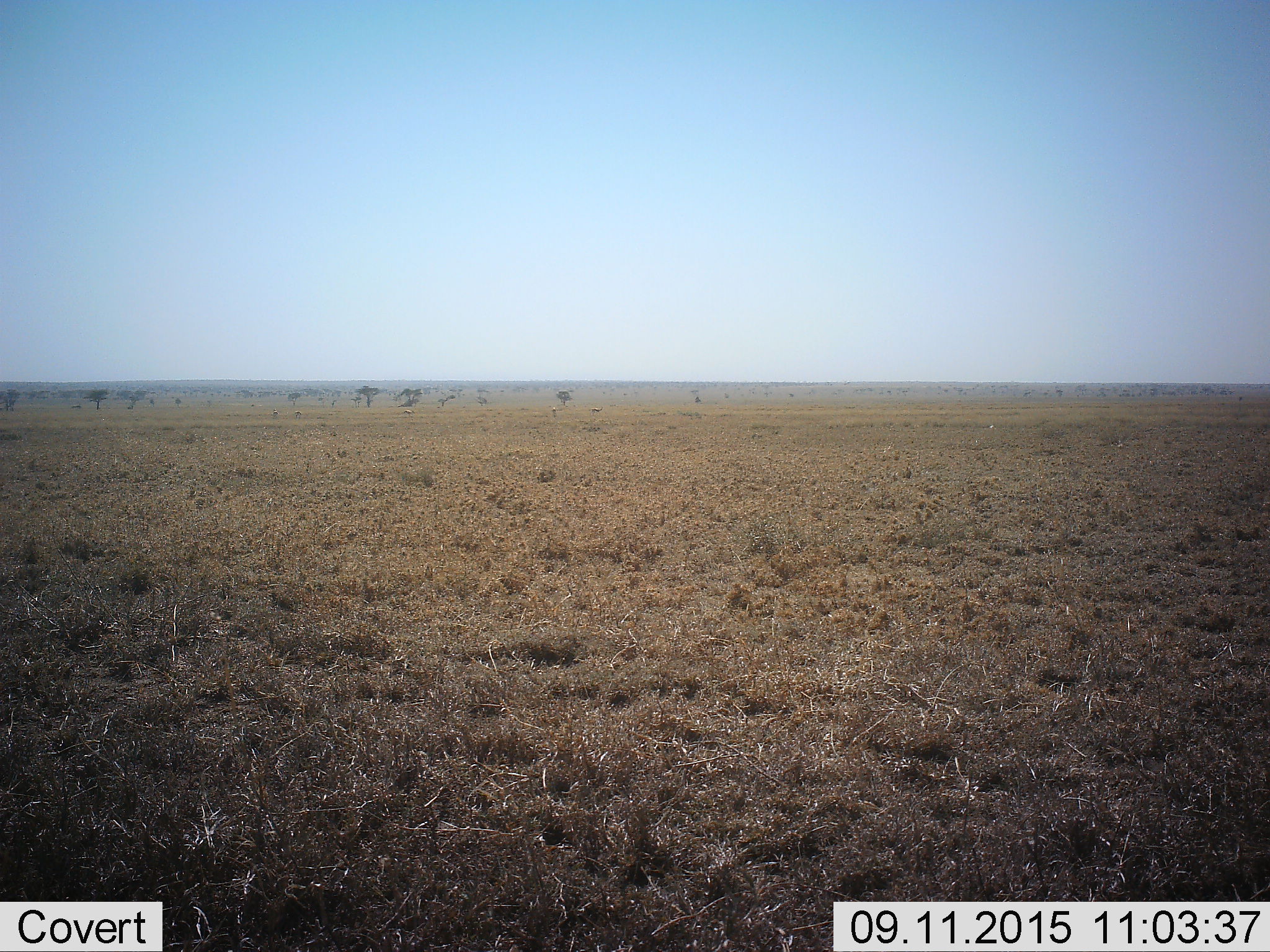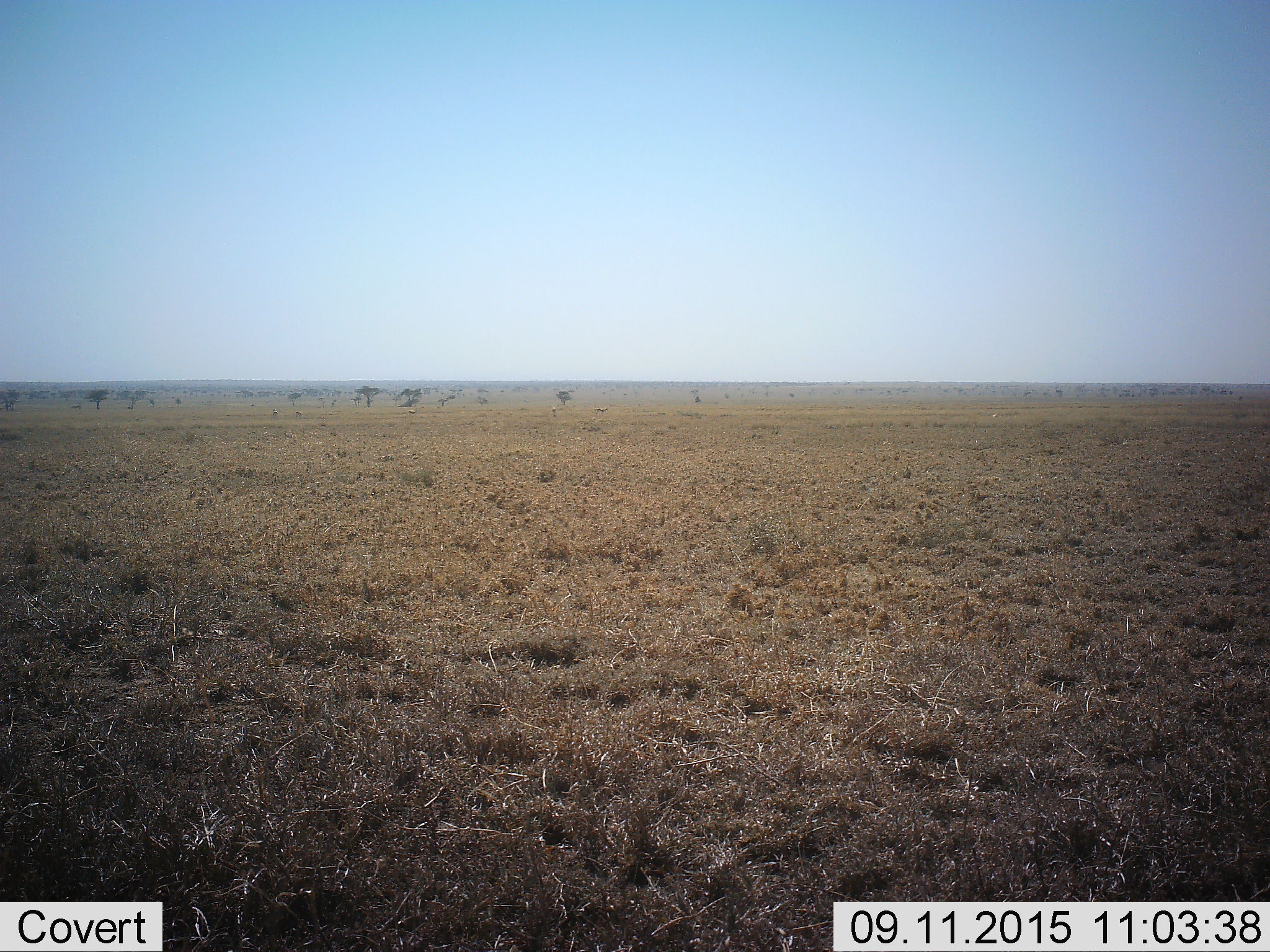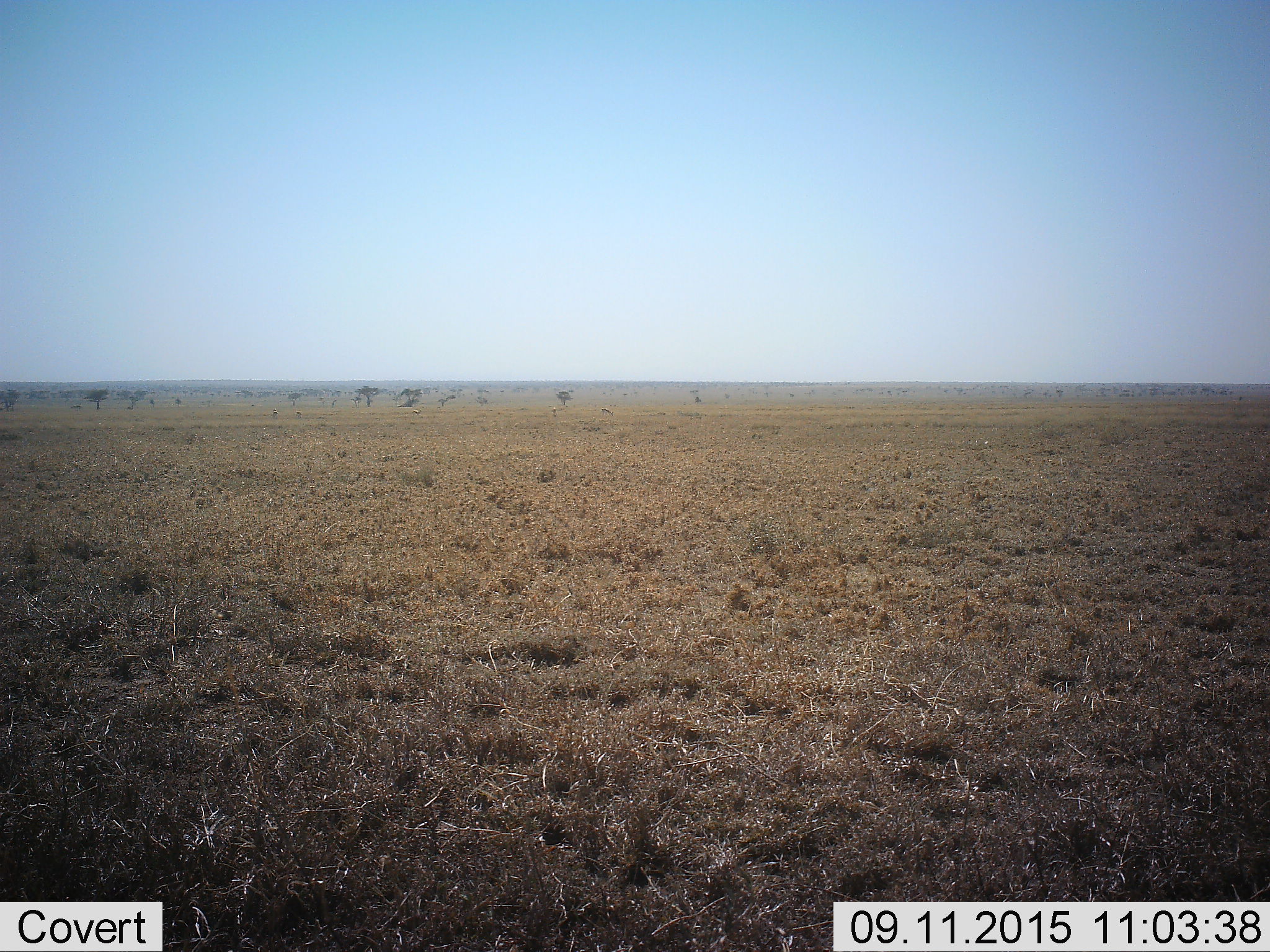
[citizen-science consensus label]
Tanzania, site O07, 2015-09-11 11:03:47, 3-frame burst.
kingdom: Animalia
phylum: Chordata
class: Mammalia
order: Artiodactyla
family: Bovidae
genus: Eudorcas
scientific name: Eudorcas thomsonii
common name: thomson's gazelle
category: gazellethomsons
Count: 5.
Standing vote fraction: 75%.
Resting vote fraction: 0%.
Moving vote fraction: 50%.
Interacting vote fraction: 0%.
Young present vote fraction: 0%.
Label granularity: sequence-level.